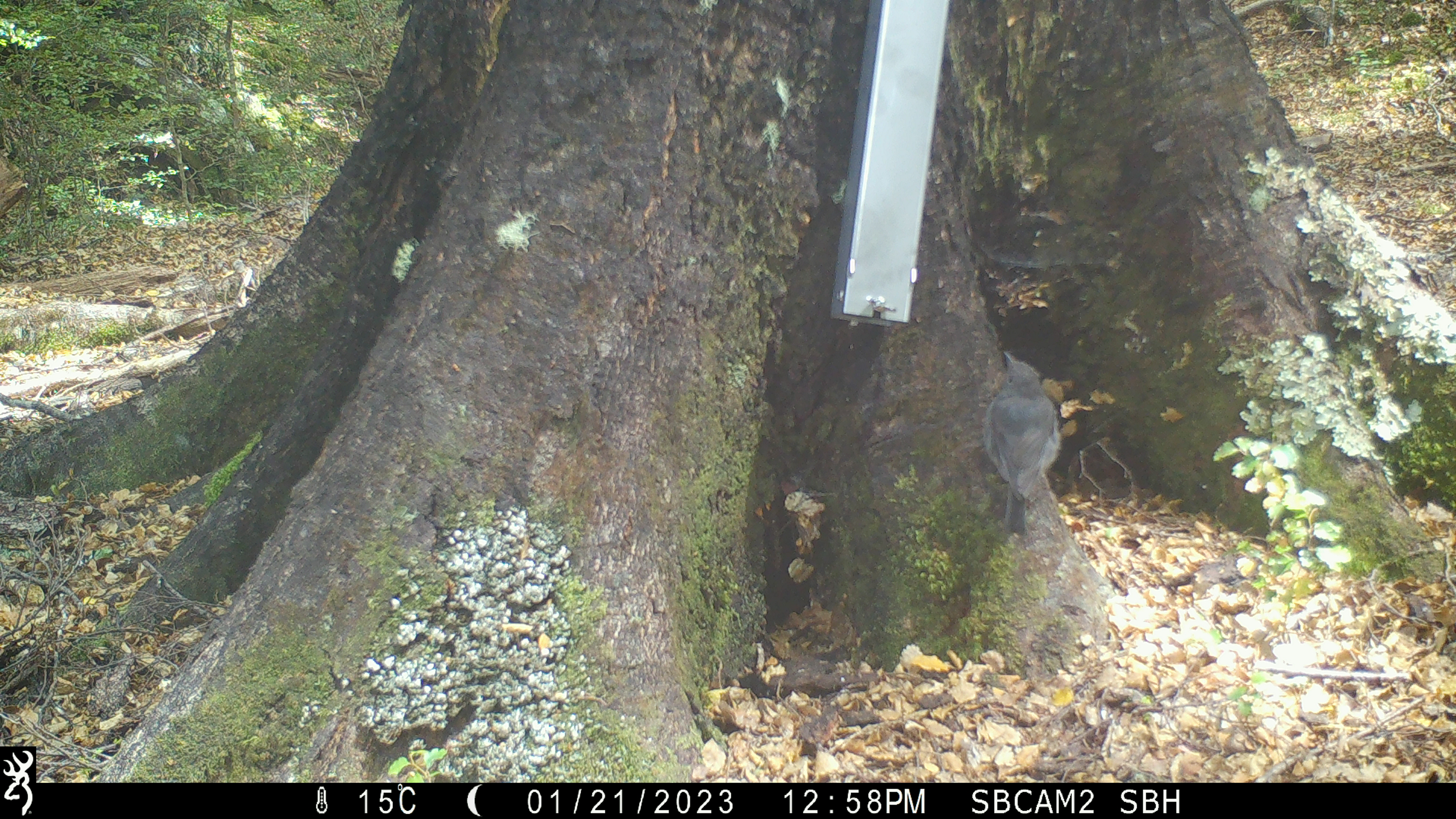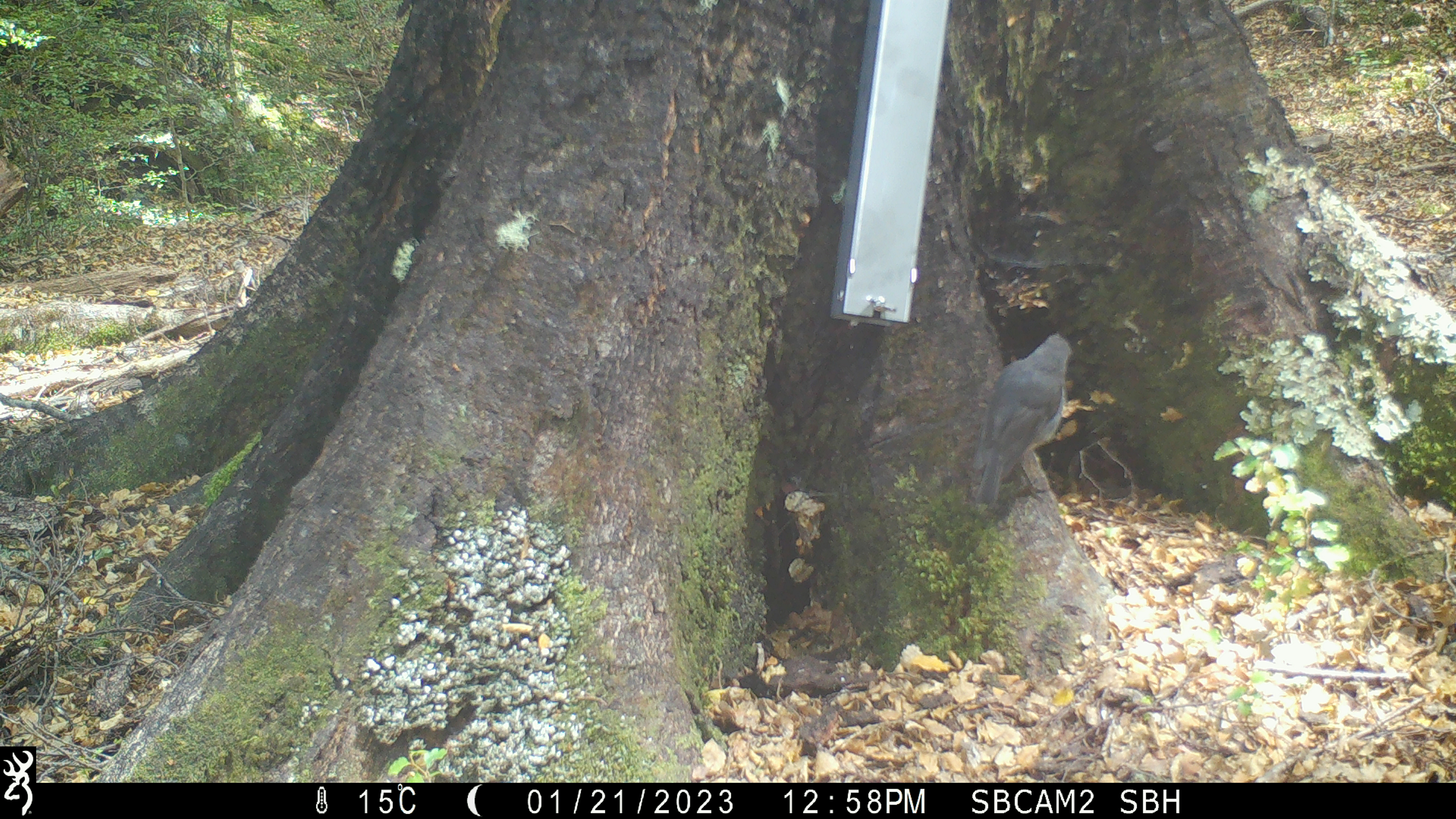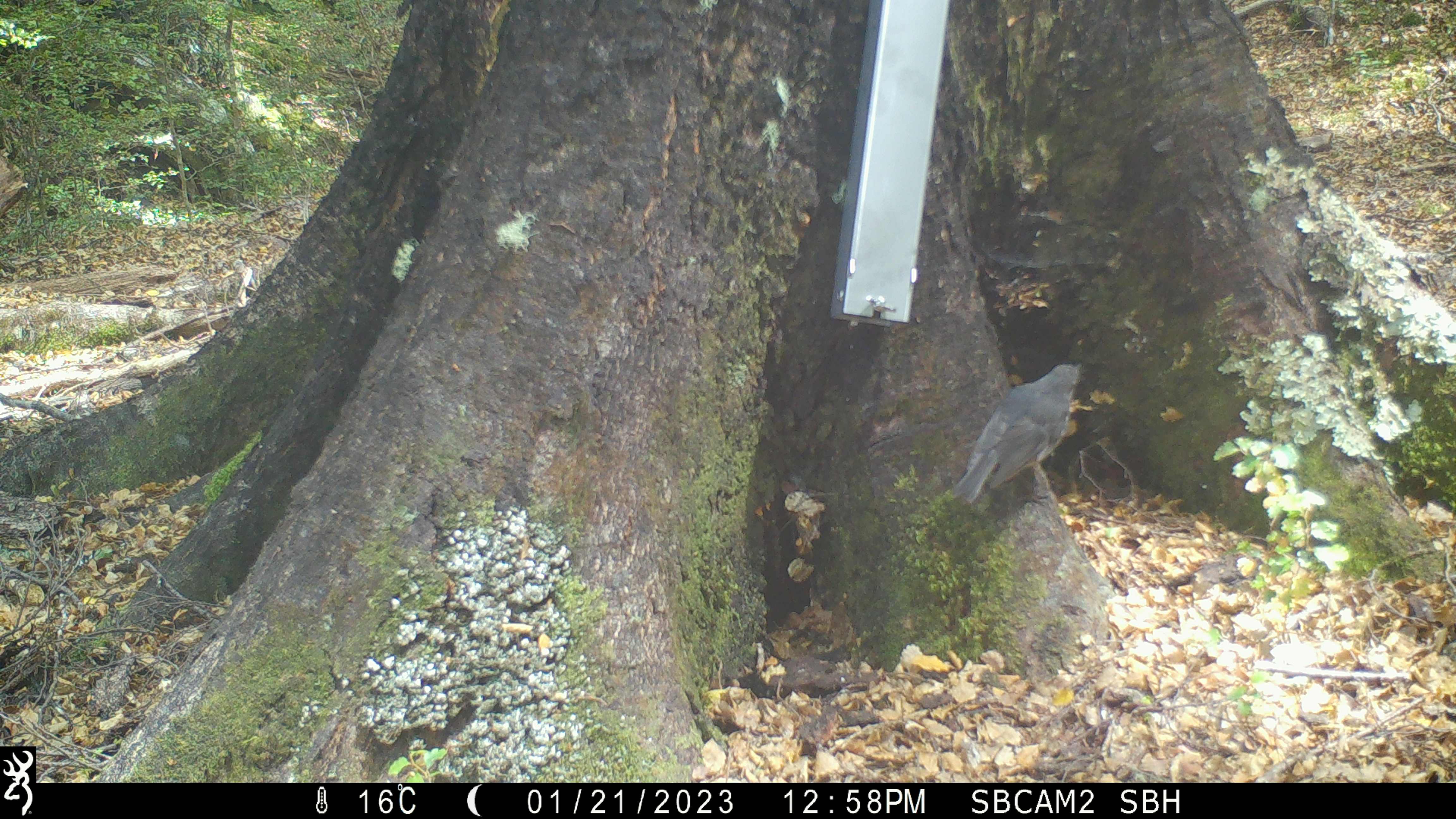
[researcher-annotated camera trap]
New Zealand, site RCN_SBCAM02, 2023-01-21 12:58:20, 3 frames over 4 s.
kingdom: Animalia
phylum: Chordata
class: Aves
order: Passeriformes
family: Petroicidae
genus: Petroica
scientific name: Petroica australis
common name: new zealand robin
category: robin